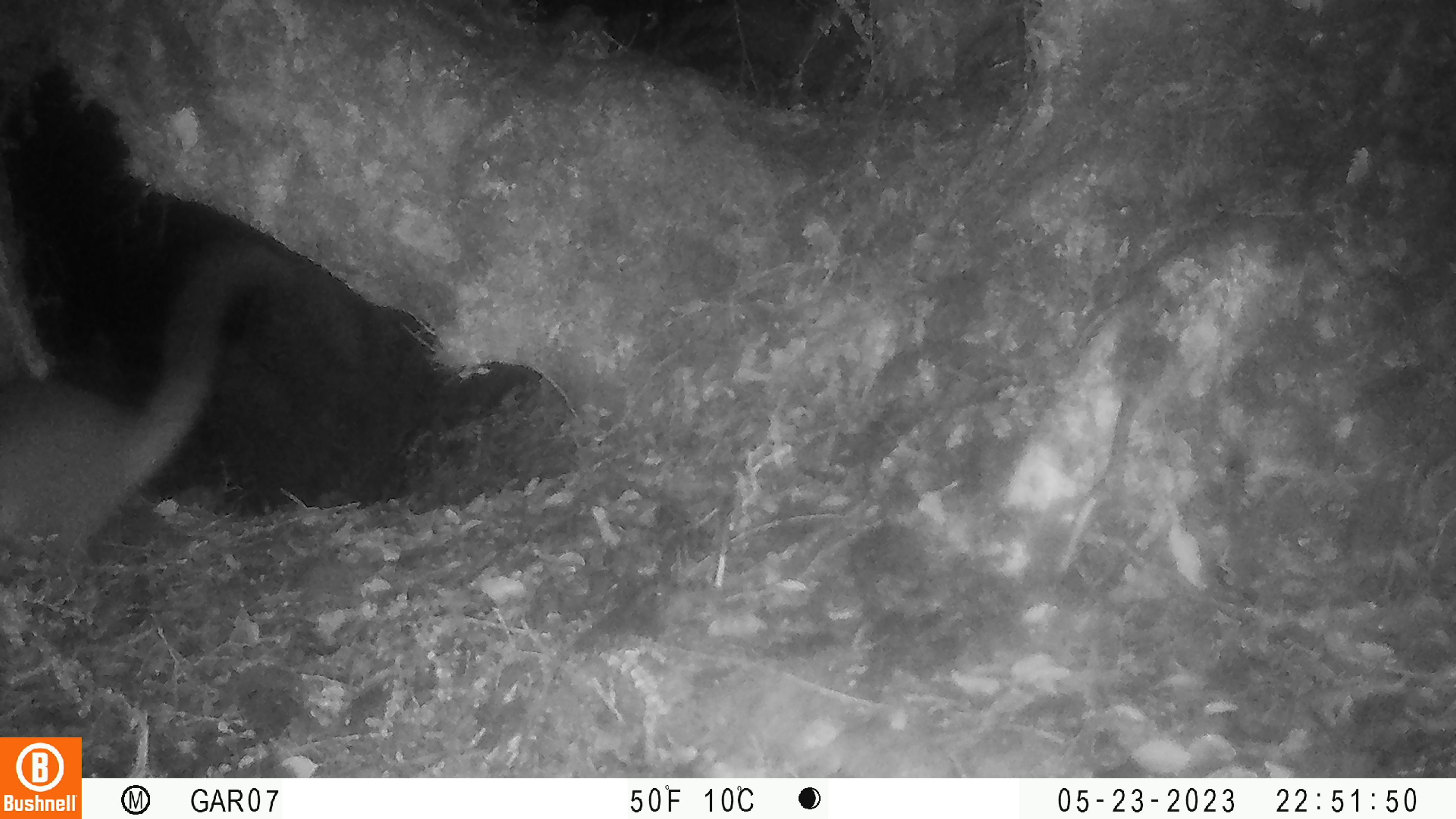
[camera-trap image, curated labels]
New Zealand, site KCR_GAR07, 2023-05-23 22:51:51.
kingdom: Animalia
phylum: Chordata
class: Mammalia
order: Diprotodontia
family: Phalangeridae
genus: Trichosurus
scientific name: Trichosurus vulpecula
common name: common brushtail possum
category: possum